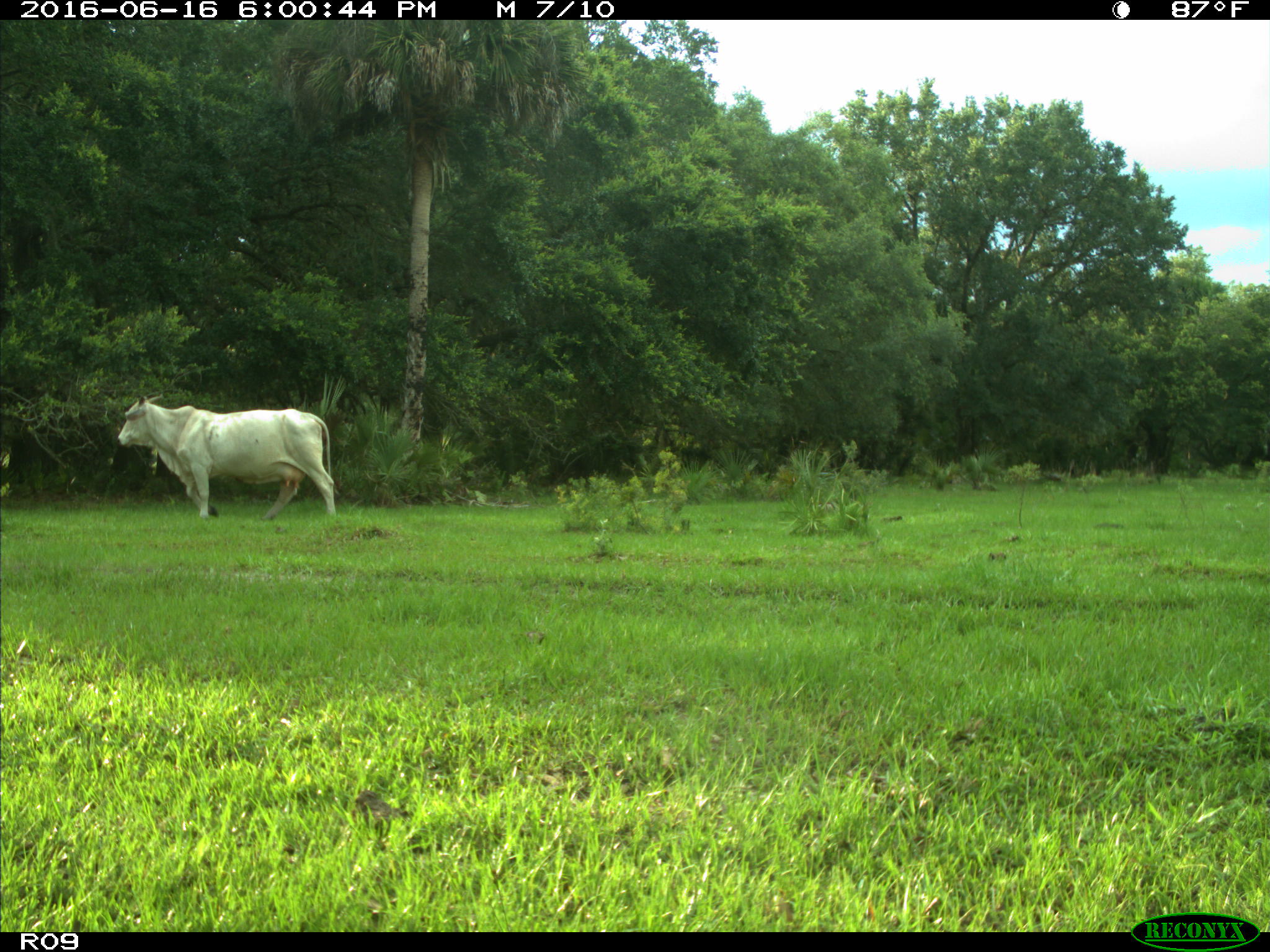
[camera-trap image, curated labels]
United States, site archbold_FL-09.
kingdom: Animalia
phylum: Chordata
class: Mammalia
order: Artiodactyla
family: Bovidae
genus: Bos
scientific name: Bos taurus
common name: domestic cow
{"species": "Bos taurus (domestic cow)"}